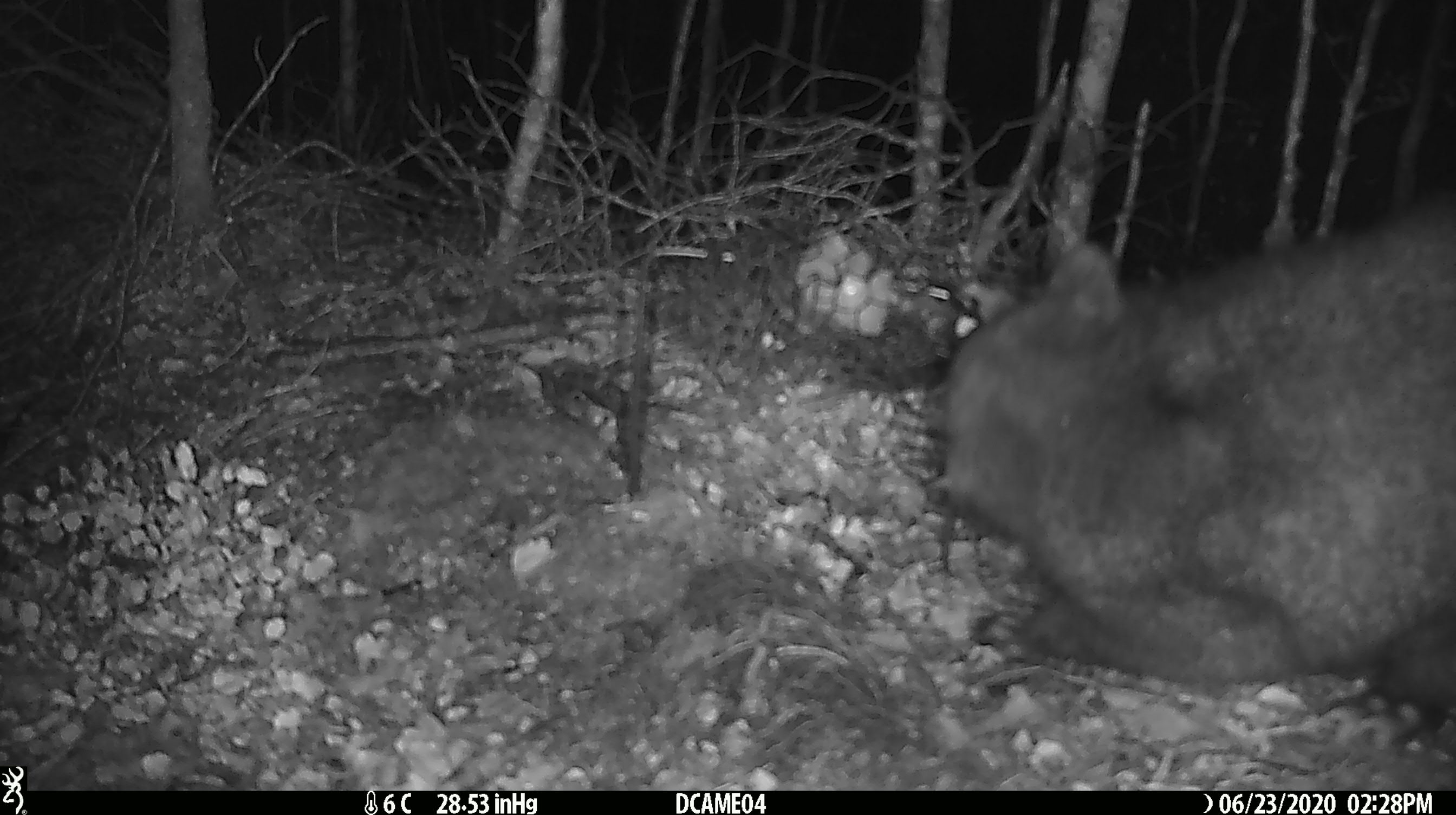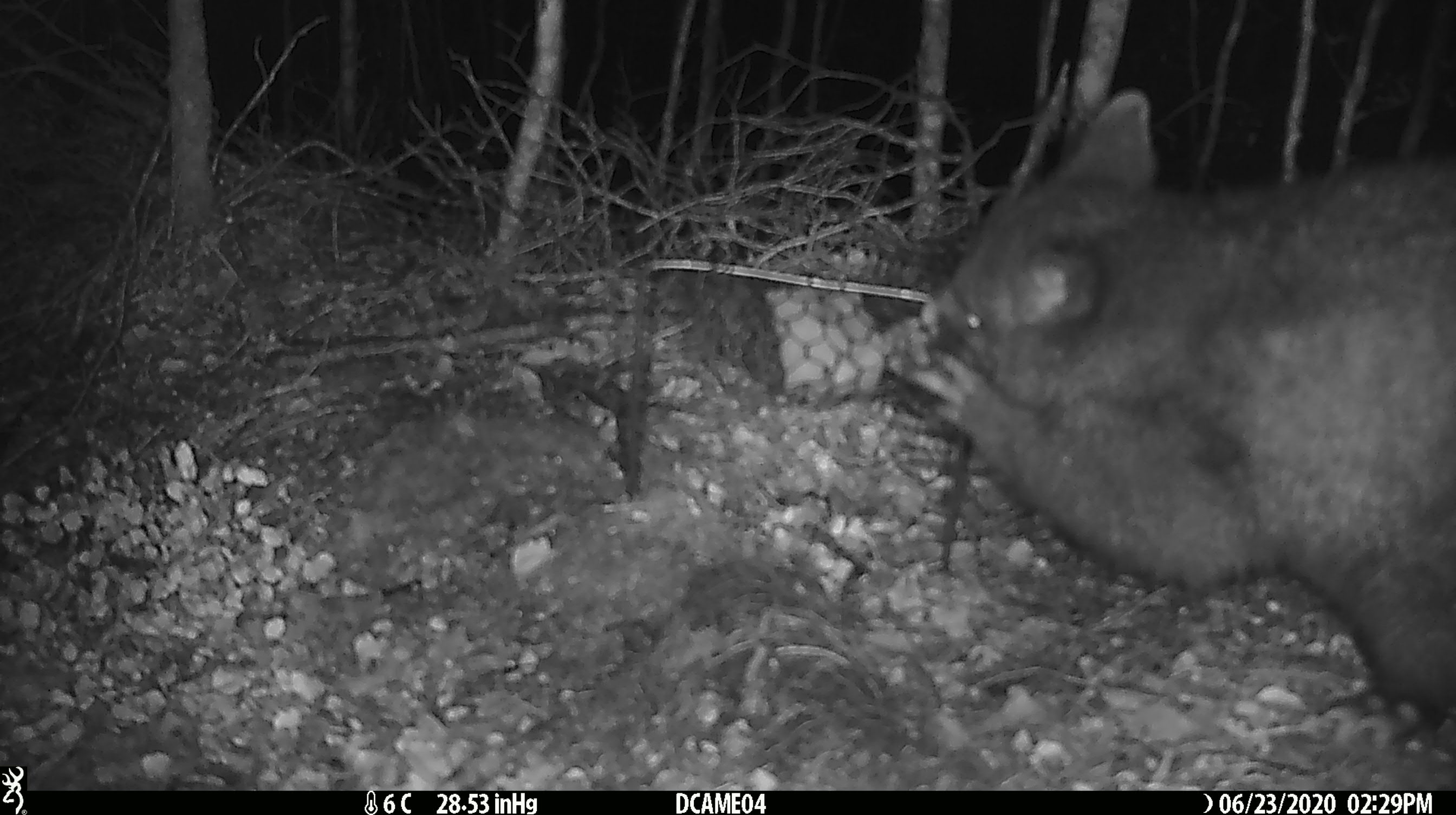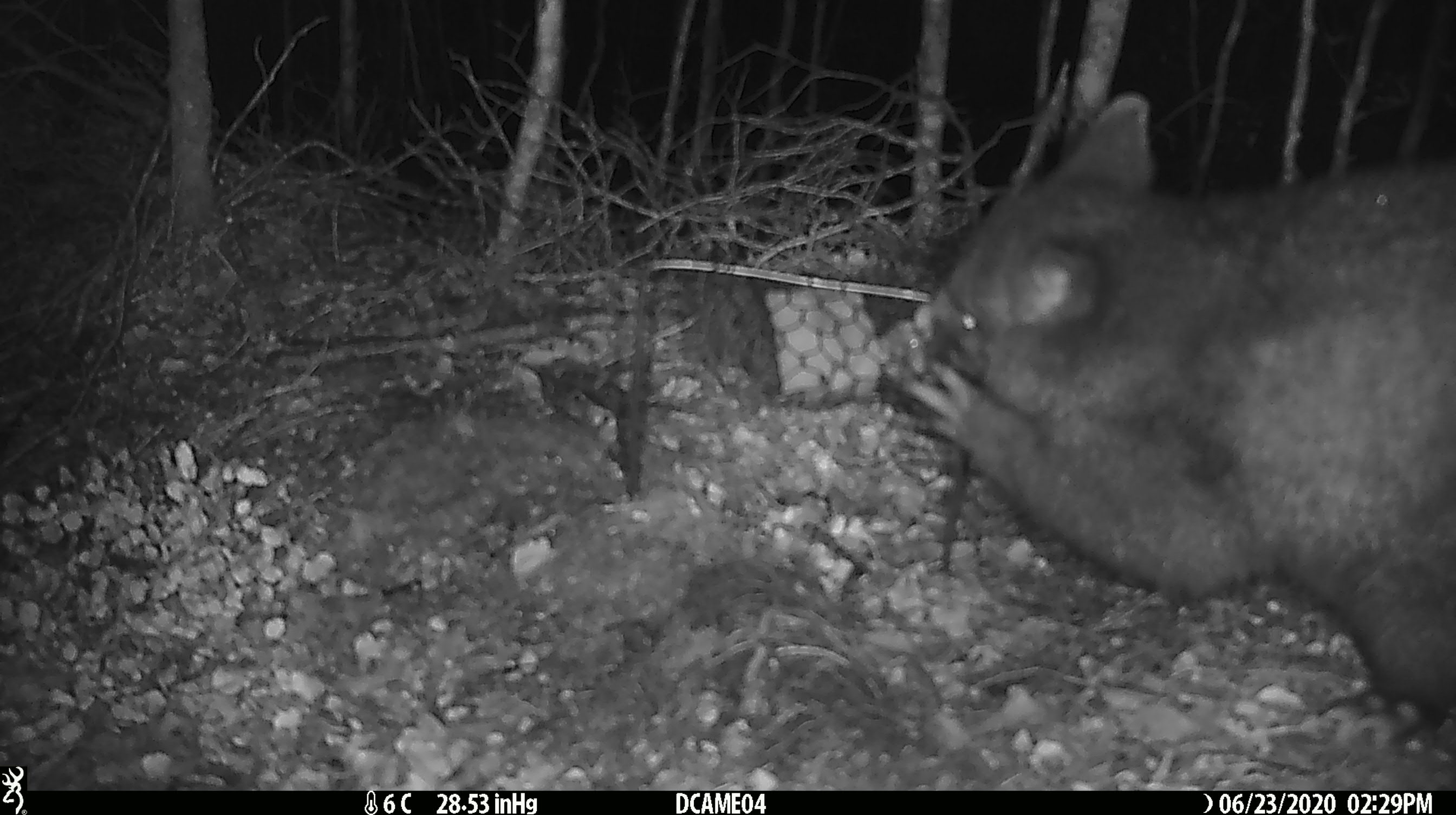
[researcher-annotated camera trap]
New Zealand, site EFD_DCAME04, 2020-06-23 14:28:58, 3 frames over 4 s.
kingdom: Animalia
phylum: Chordata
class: Mammalia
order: Diprotodontia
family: Phalangeridae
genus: Trichosurus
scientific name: Trichosurus vulpecula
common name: common brushtail possum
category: possum